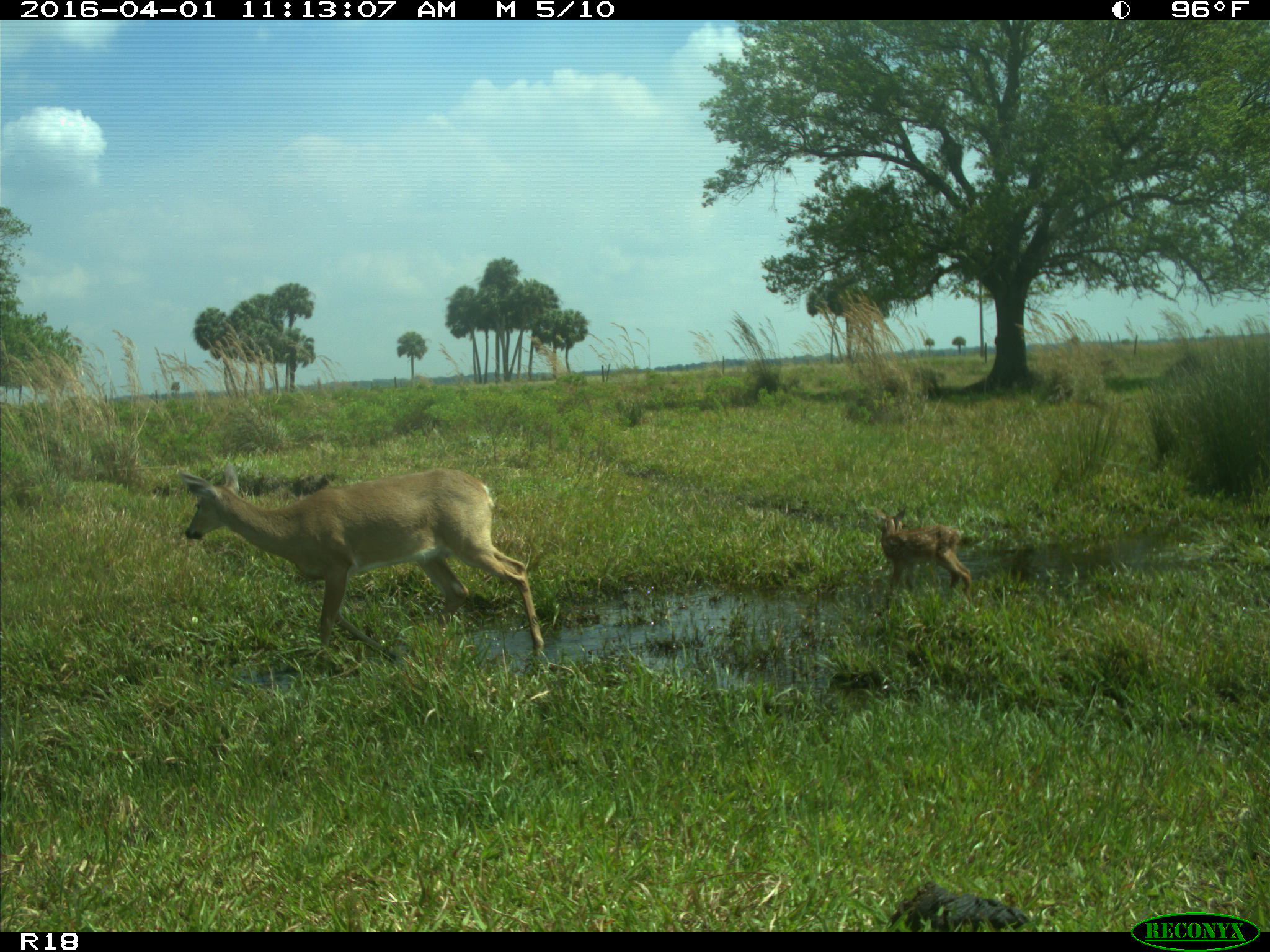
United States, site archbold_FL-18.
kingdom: Animalia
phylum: Chordata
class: Mammalia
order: Artiodactyla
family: Cervidae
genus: Odocoileus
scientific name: Odocoileus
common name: deer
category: unidentified deer